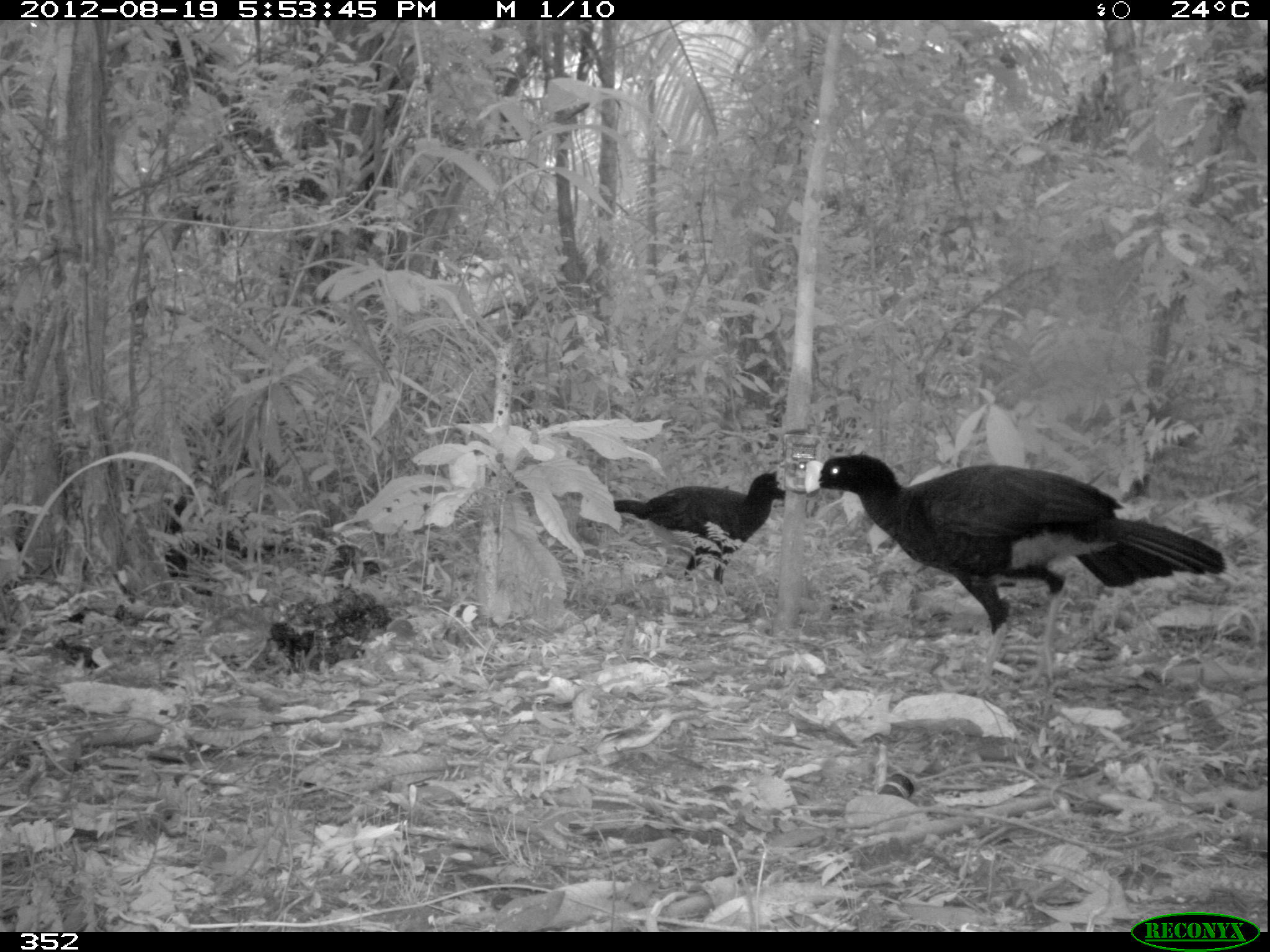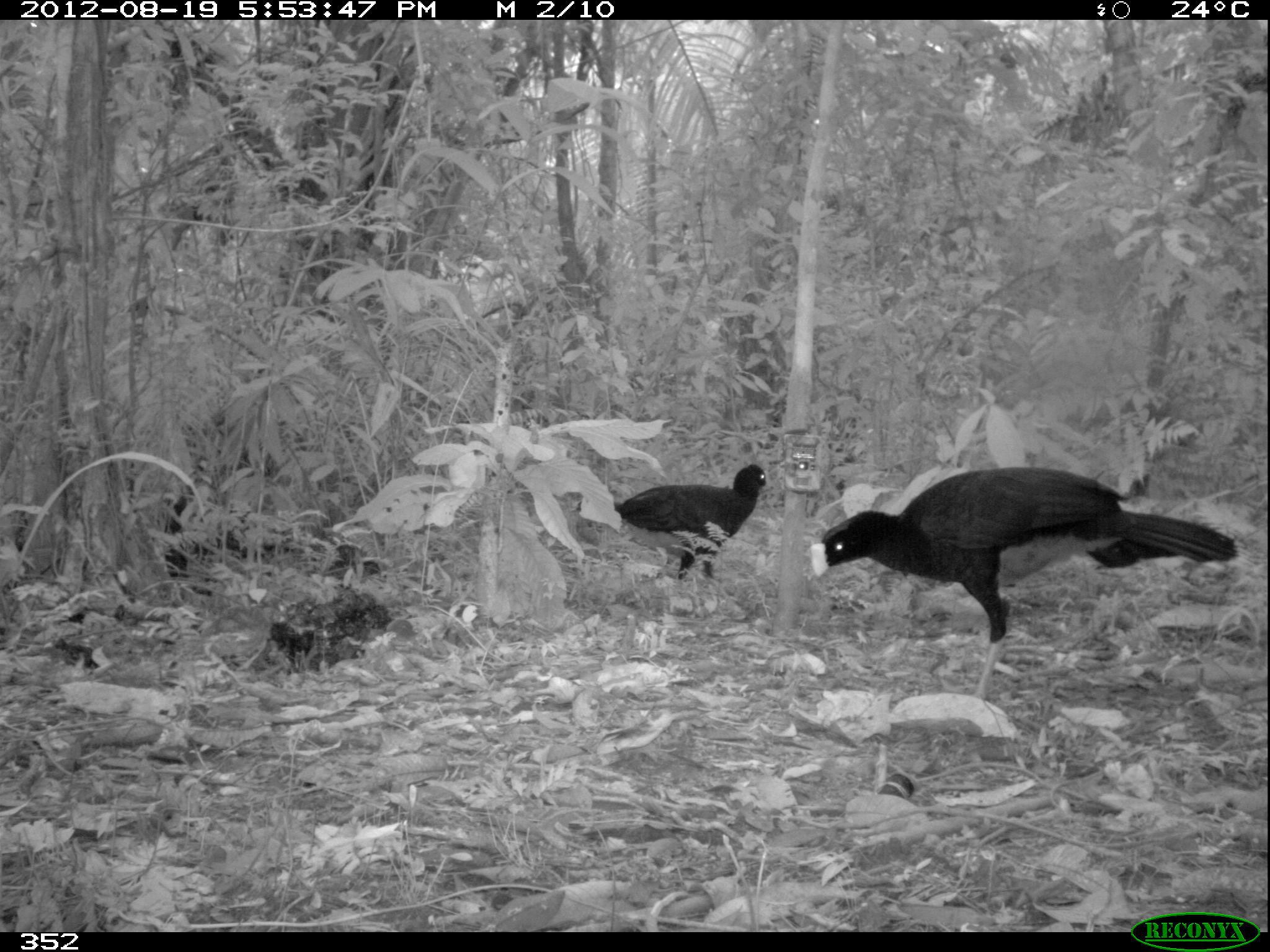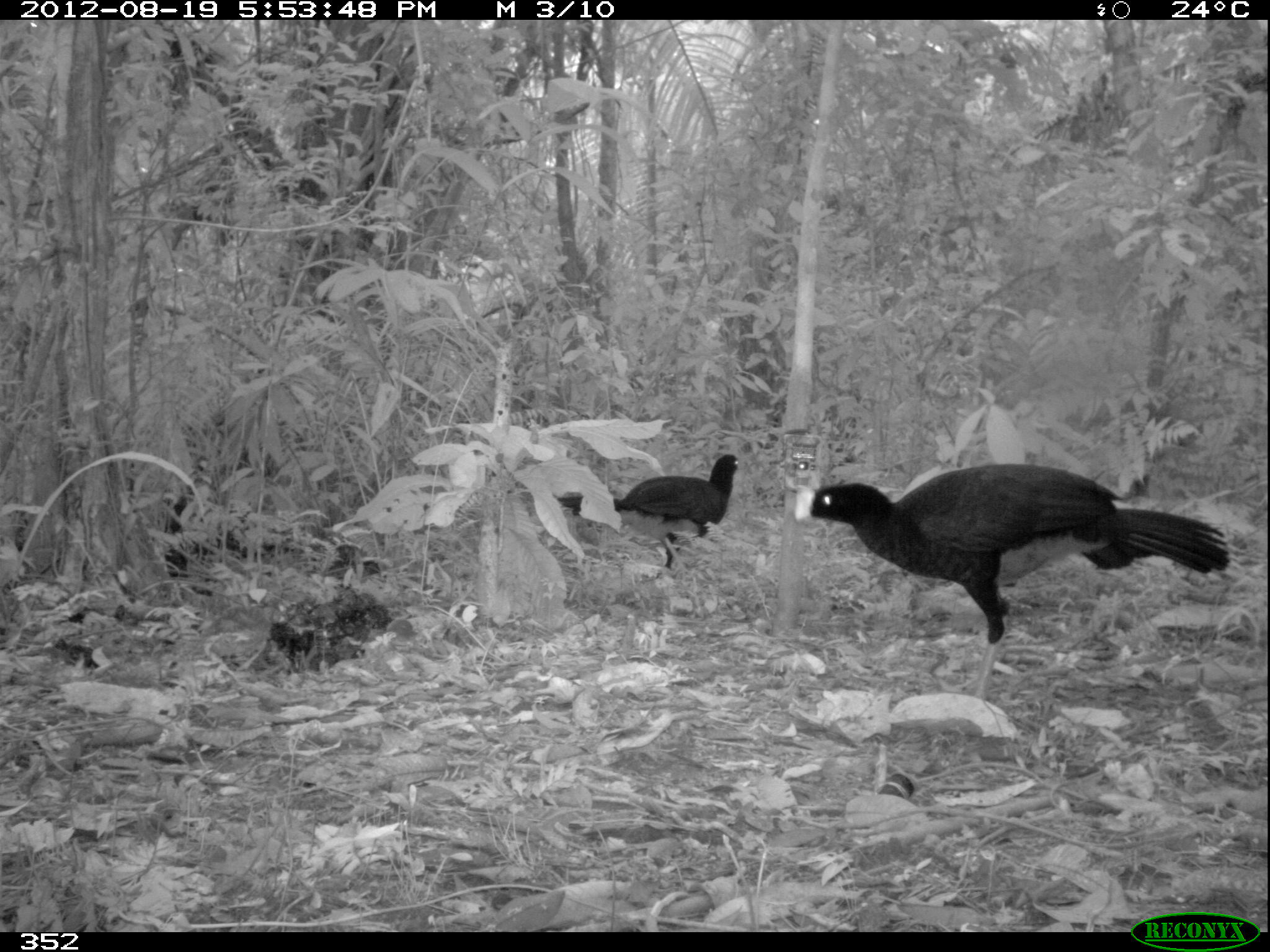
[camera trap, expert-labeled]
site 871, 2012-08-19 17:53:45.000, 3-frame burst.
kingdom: Animalia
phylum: Chordata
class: Aves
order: Galliformes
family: Cracidae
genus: Mitu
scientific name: Mitu tuberosum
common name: razor-billed curassow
Mitu tuberosum (razor-billed curassow).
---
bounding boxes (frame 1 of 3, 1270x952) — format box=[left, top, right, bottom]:
mitu tuberosum: box=[803, 452, 1227, 706]; box=[613, 469, 785, 585]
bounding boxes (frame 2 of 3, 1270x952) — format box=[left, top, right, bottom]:
mitu tuberosum: box=[808, 461, 1253, 698]; box=[571, 462, 772, 581]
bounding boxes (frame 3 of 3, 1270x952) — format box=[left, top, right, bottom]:
mitu tuberosum: box=[792, 460, 1243, 704]; box=[552, 452, 742, 579]